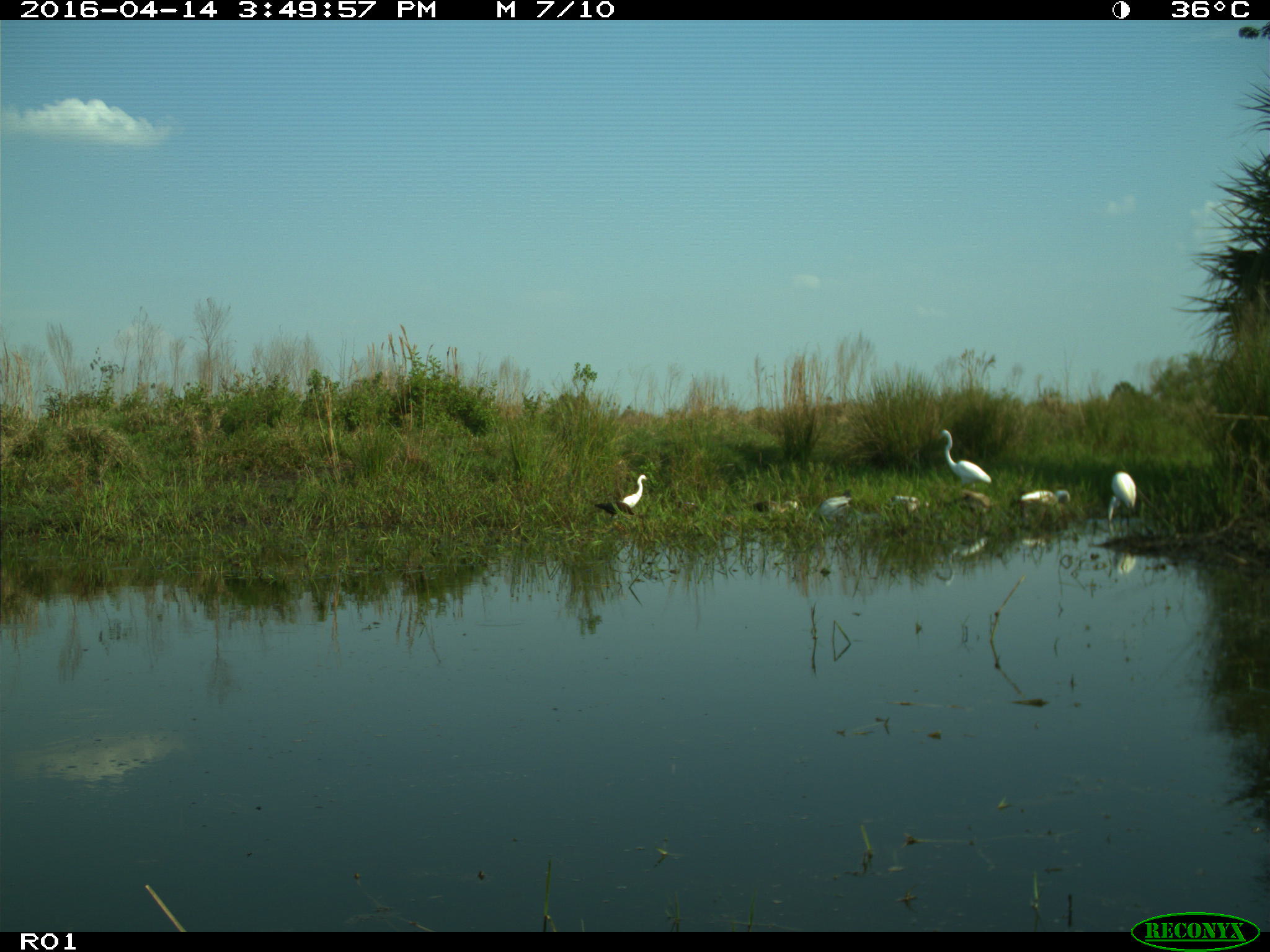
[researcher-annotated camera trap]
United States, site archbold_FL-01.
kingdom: Animalia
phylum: Chordata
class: Mammalia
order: Artiodactyla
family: Bovidae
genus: Bos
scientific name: Bos taurus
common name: domestic cow